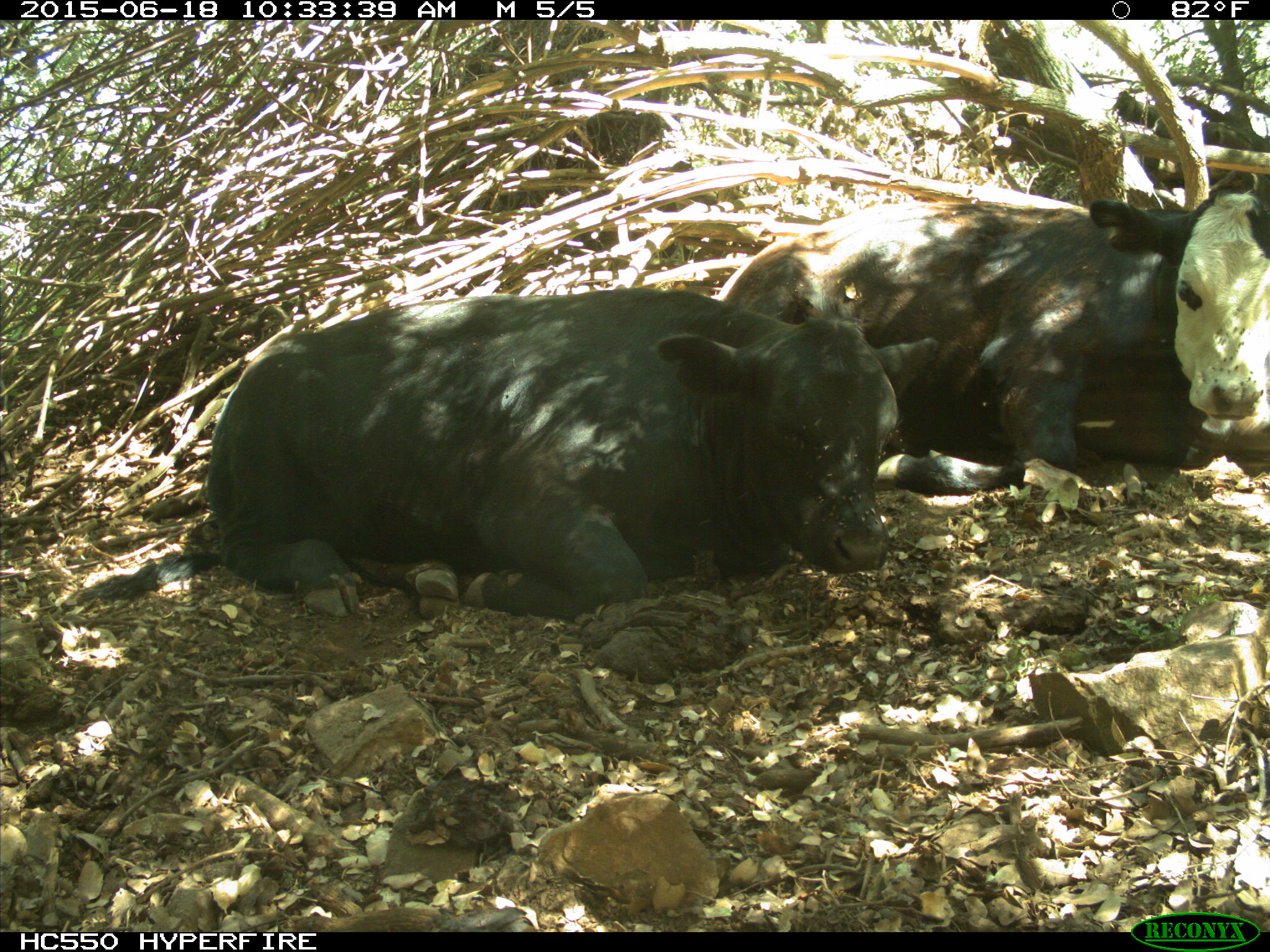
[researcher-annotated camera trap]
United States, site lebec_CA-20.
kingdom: Animalia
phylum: Chordata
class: Mammalia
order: Artiodactyla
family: Bovidae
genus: Bos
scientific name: Bos taurus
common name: domestic cow